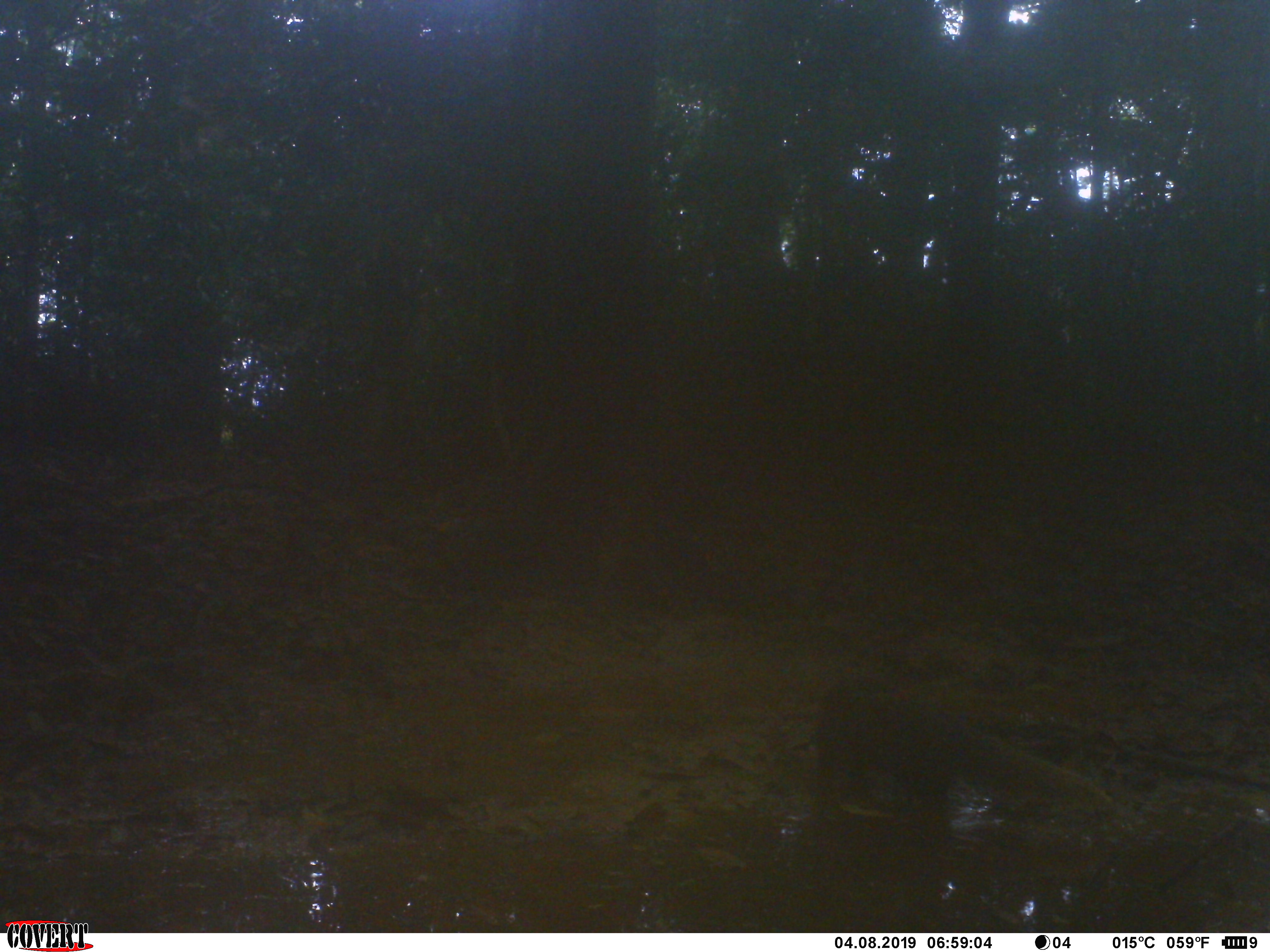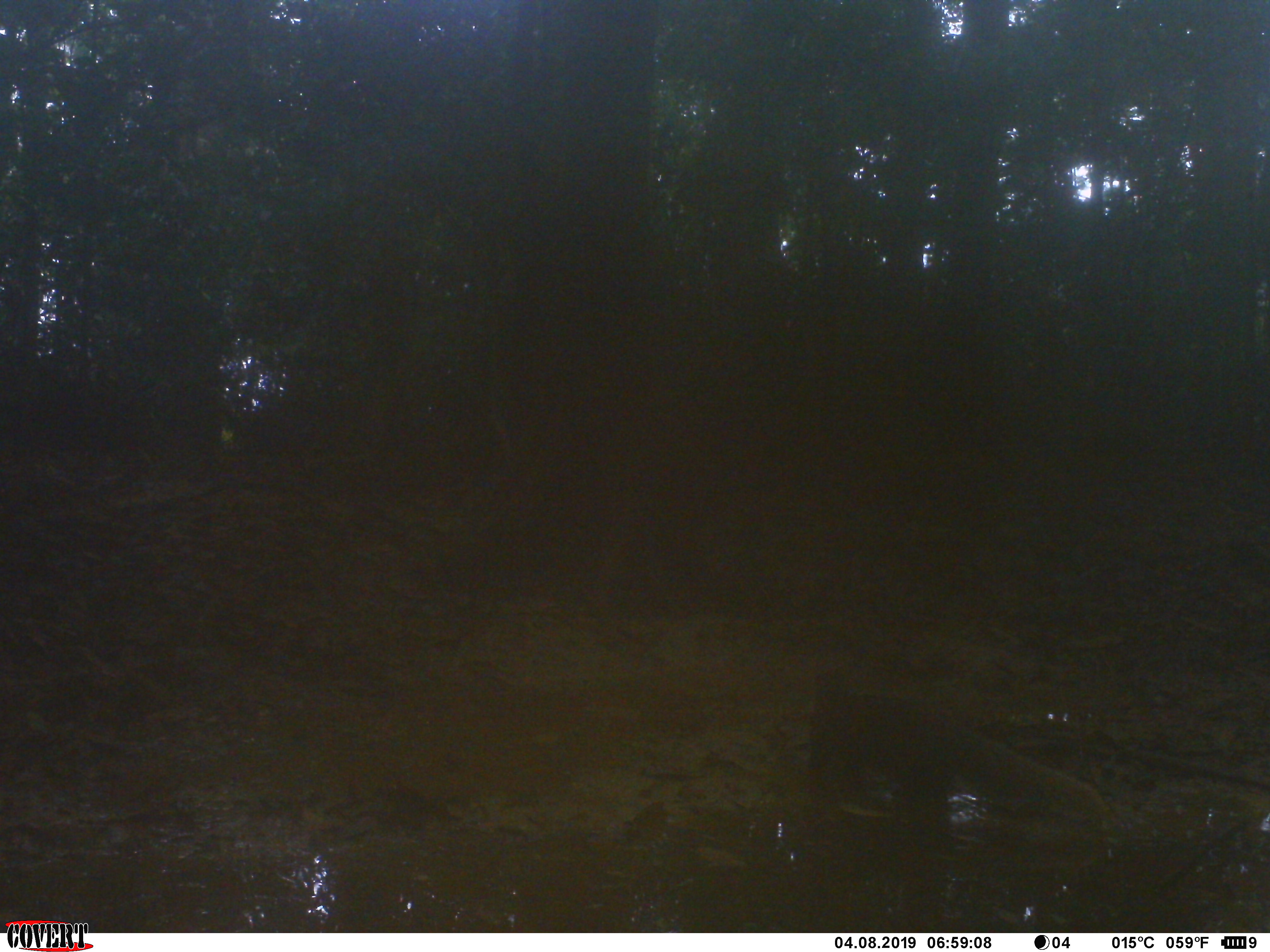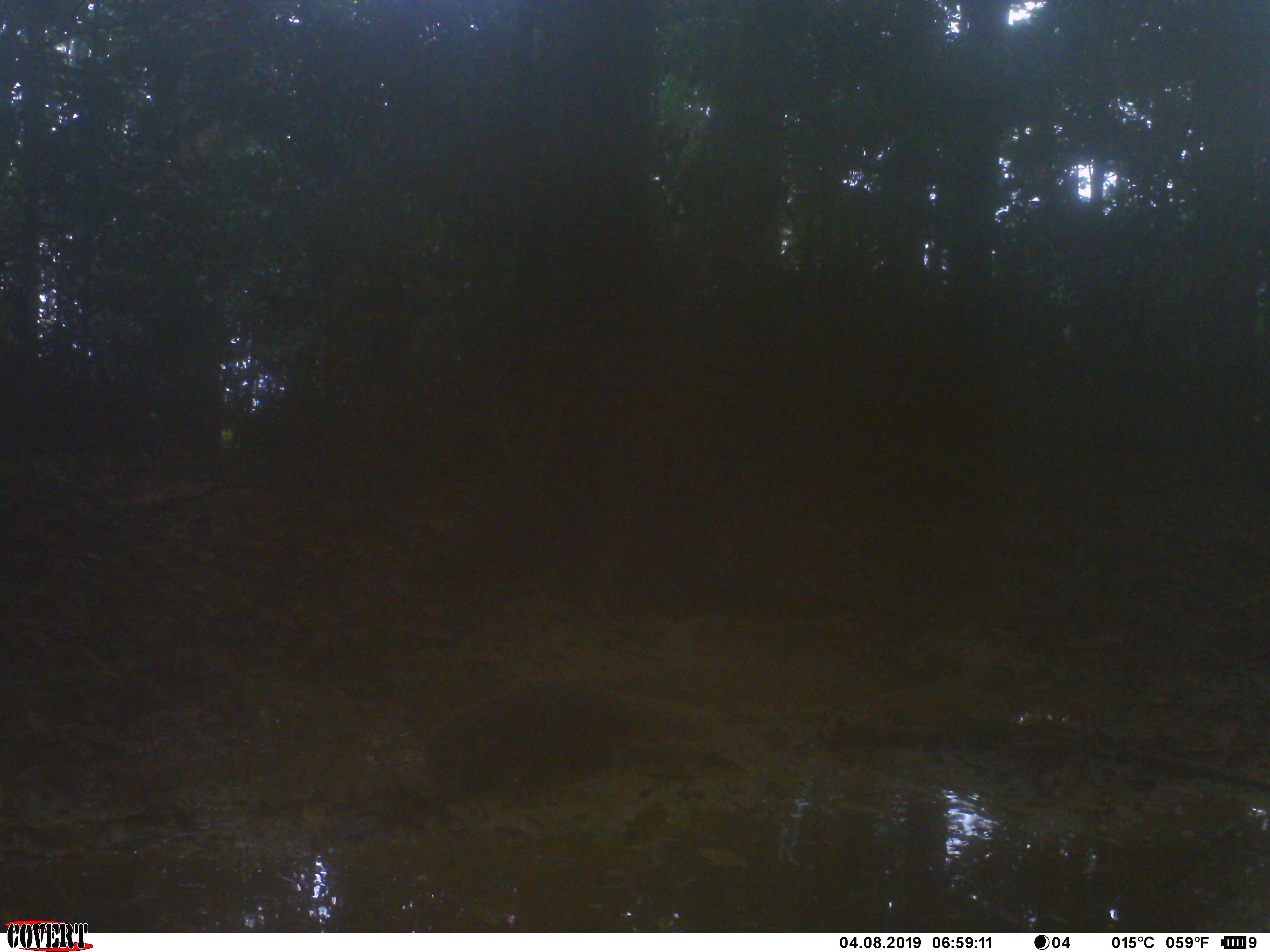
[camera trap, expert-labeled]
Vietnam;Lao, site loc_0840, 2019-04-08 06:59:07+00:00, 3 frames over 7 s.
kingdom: Animalia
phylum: Chordata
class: Mammalia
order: Carnivora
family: Herpestidae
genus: Urva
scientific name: Urva urva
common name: crab-eating mongoose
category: crab eating mongoose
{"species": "crab eating mongoose (crab-eating mongoose) (Urva urva)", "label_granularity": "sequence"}